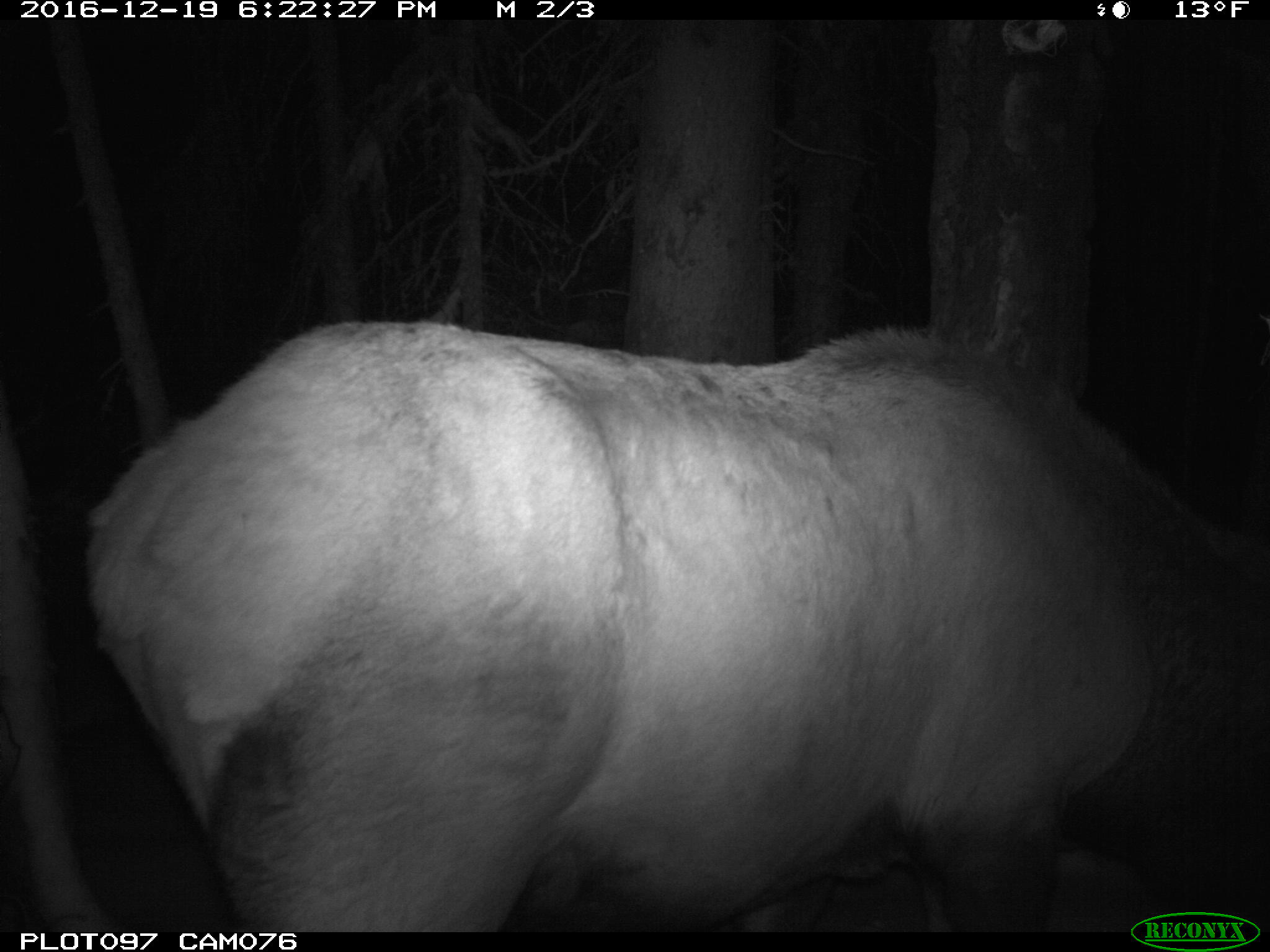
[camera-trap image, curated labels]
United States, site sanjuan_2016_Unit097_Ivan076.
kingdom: Animalia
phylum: Chordata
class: Mammalia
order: Artiodactyla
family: Cervidae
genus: Cervus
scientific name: Cervus elaphus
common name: red deer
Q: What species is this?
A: Cervus elaphus (red deer).